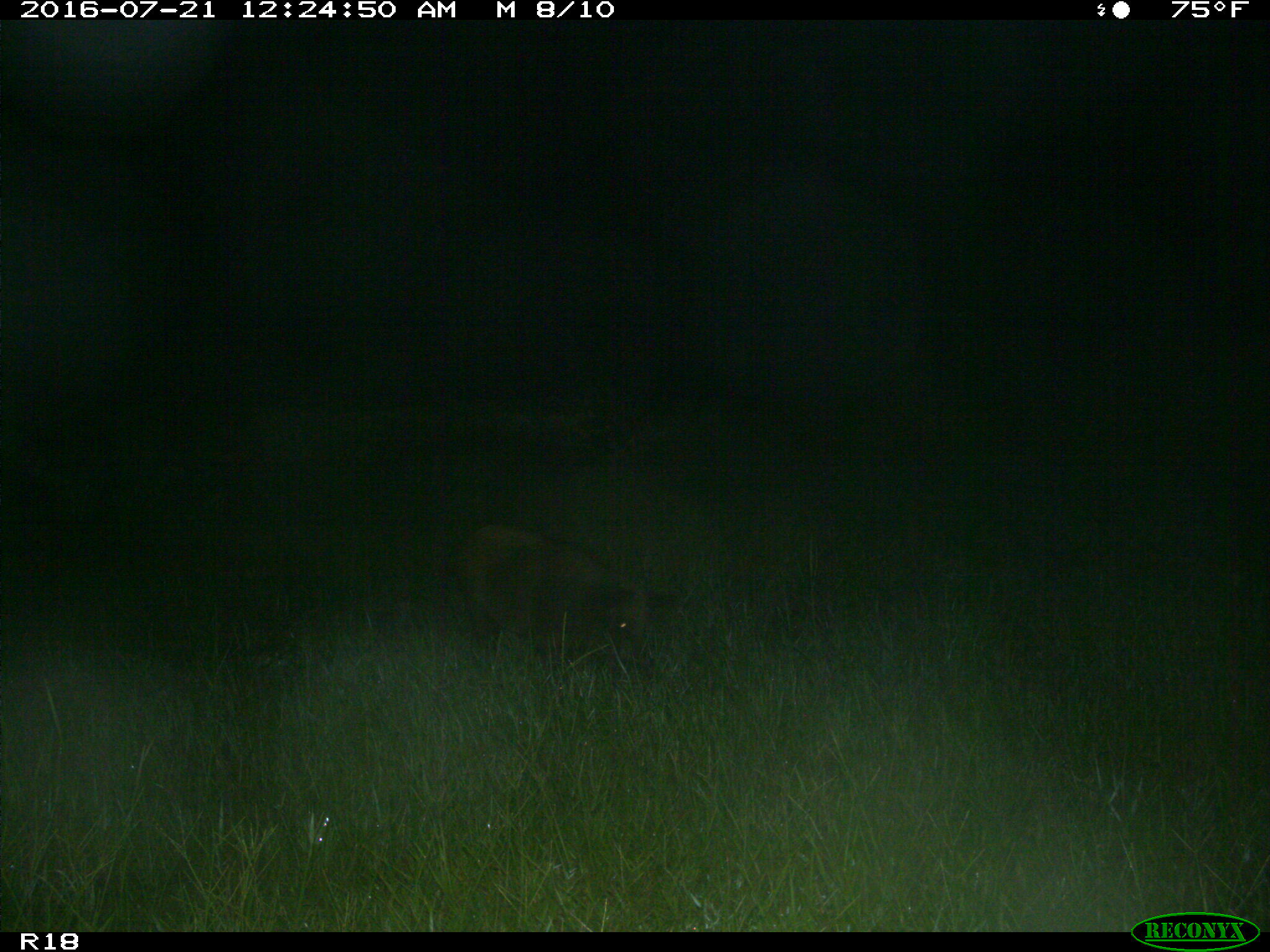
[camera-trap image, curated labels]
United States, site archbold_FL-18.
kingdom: Animalia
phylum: Chordata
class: Mammalia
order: Artiodactyla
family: Suidae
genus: Sus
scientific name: Sus scrofa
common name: wild boar